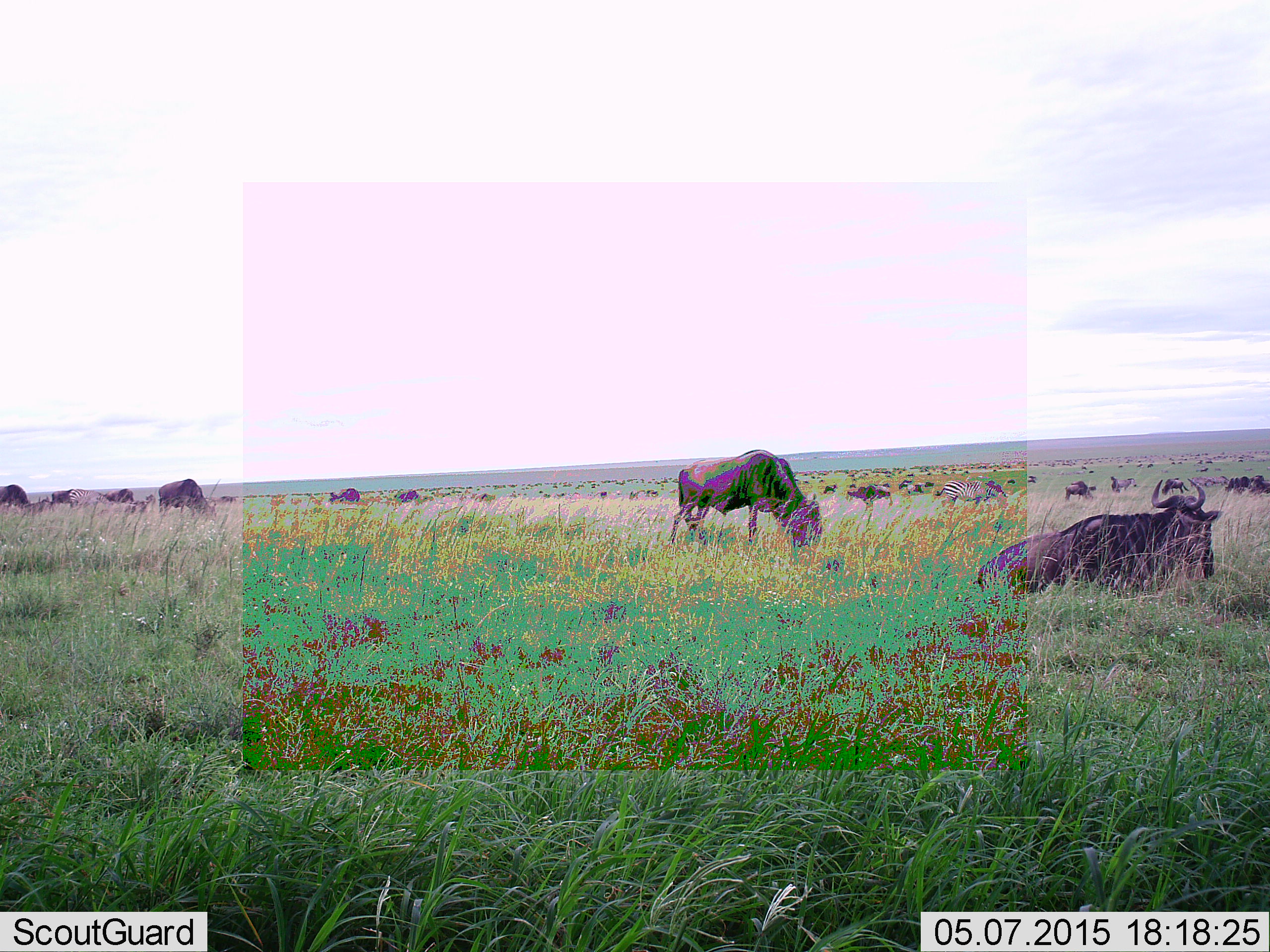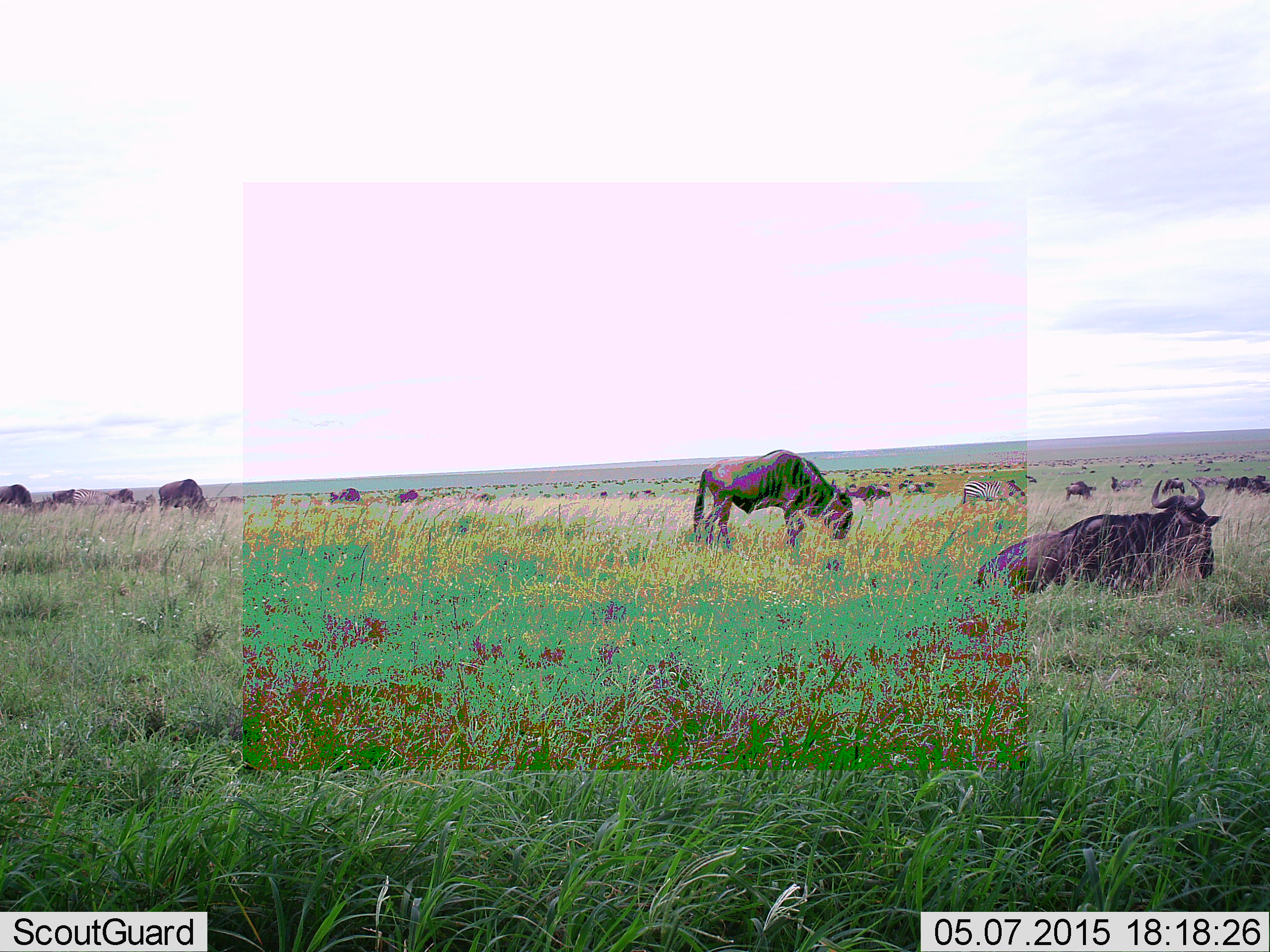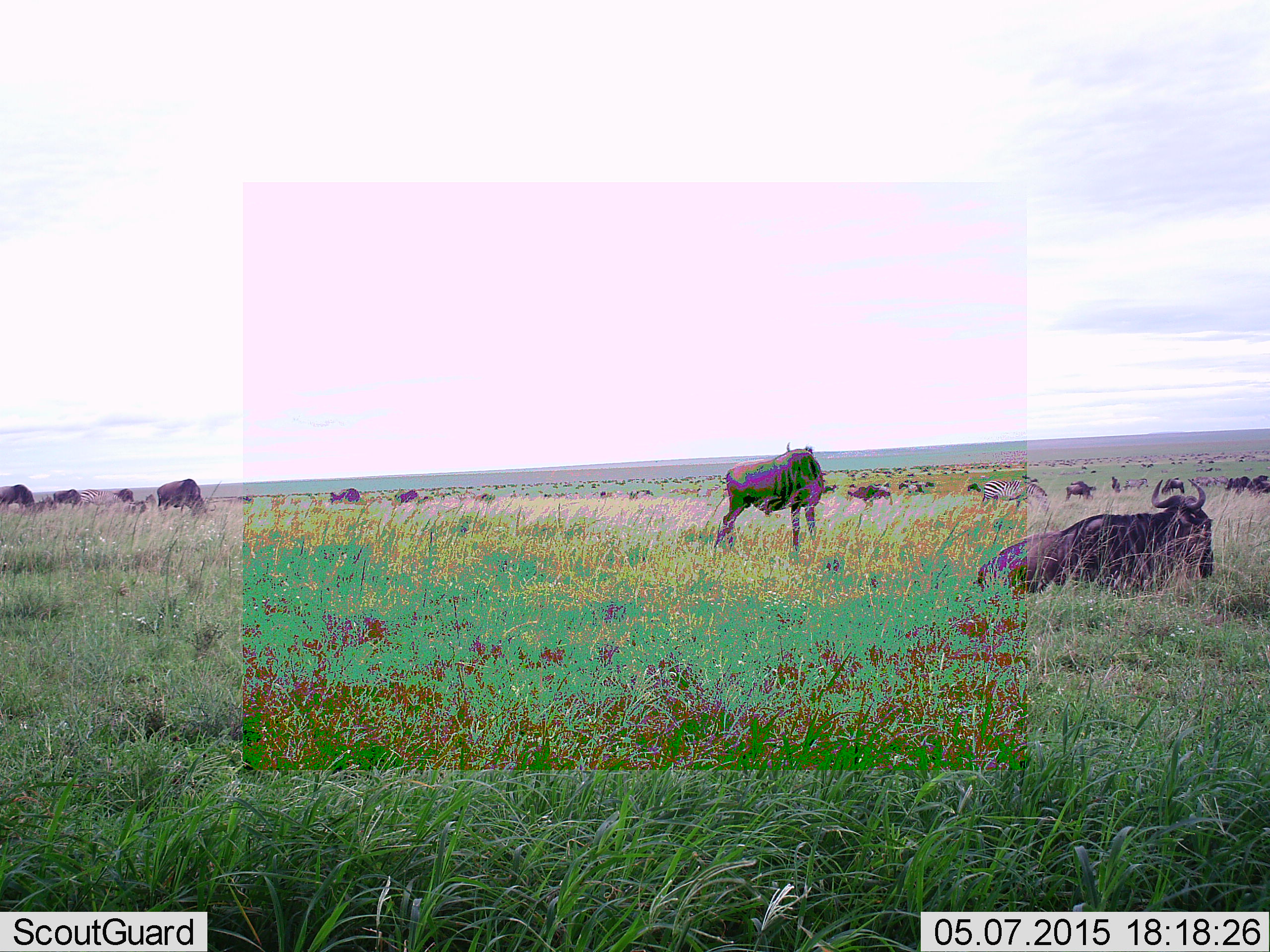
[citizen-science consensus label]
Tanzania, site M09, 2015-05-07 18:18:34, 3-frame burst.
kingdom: Animalia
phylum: Chordata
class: Mammalia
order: Artiodactyla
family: Bovidae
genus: Connochaetes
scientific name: Connochaetes taurinus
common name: blue wildebeest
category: wildebeest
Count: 11-50.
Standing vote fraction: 39%.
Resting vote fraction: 89%.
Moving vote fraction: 39%.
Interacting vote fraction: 0%.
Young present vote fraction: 0%.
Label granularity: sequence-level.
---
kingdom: Animalia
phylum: Chordata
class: Mammalia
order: Perissodactyla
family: Equidae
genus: Equus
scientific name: Equus quagga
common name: plains zebra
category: zebra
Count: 1.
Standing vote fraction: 10%.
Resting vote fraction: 0%.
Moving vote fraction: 30%.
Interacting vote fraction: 0%.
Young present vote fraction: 0%.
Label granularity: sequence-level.